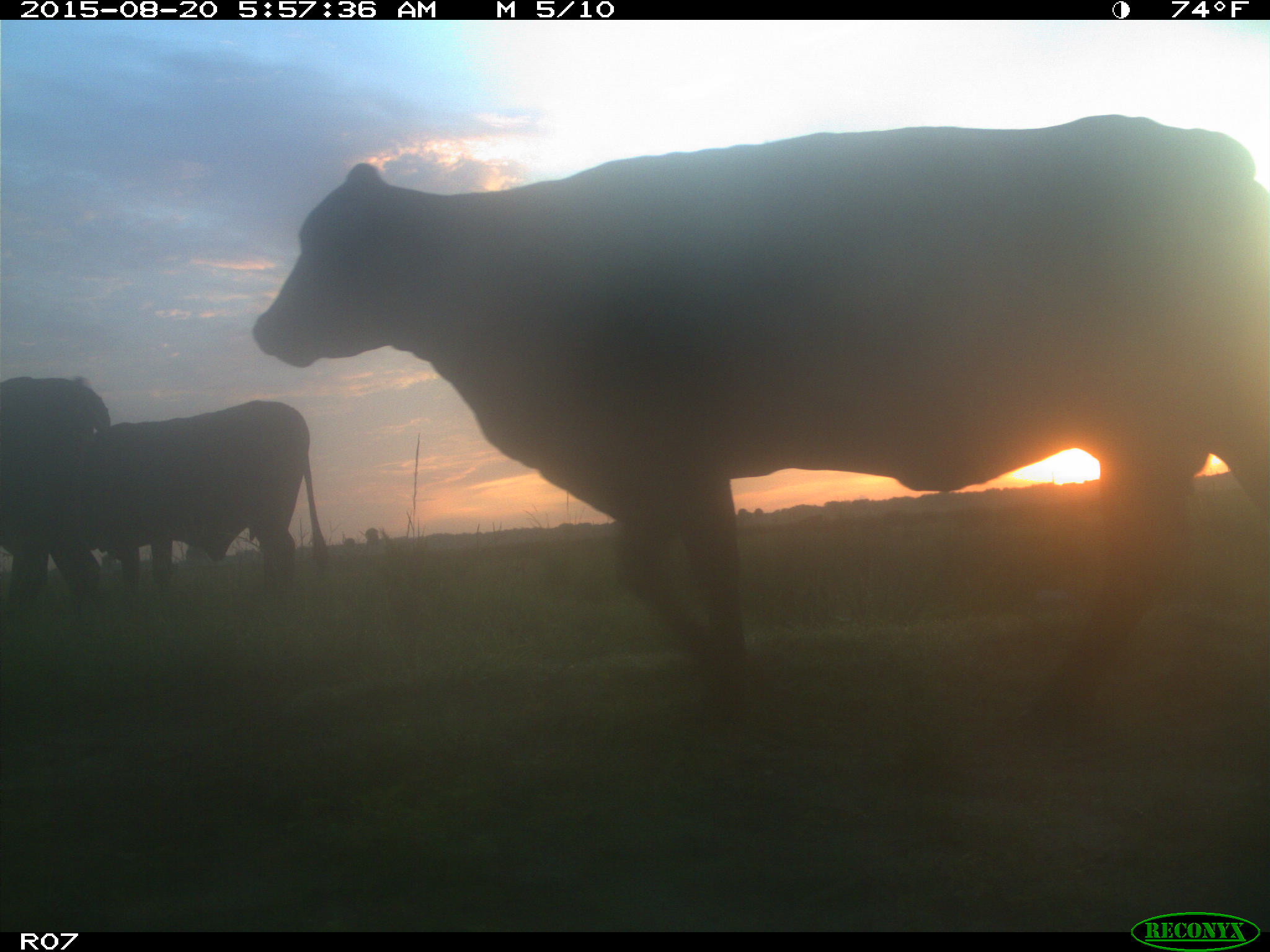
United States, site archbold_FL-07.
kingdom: Animalia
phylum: Chordata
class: Mammalia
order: Artiodactyla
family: Bovidae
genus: Bos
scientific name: Bos taurus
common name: domestic cow